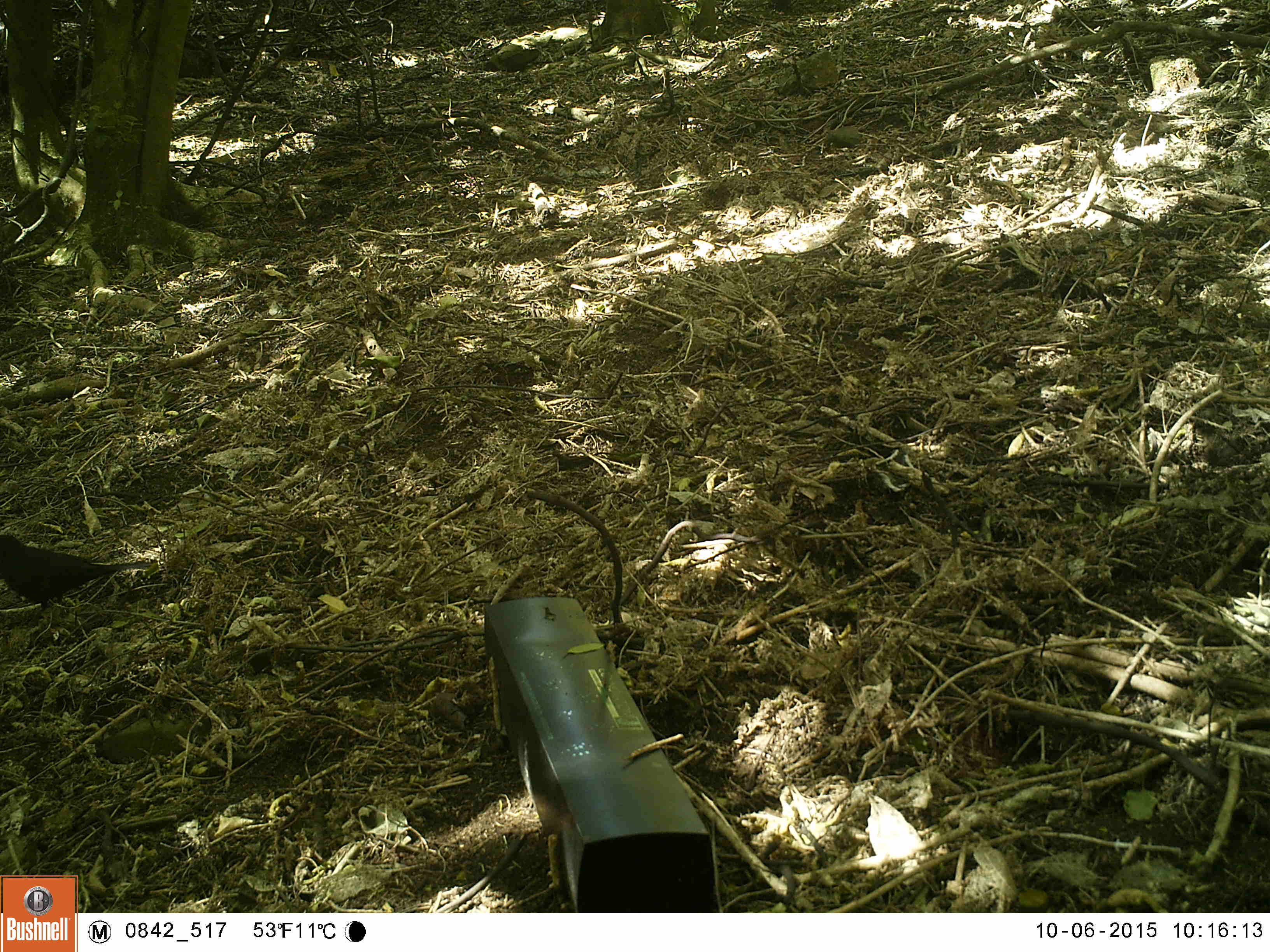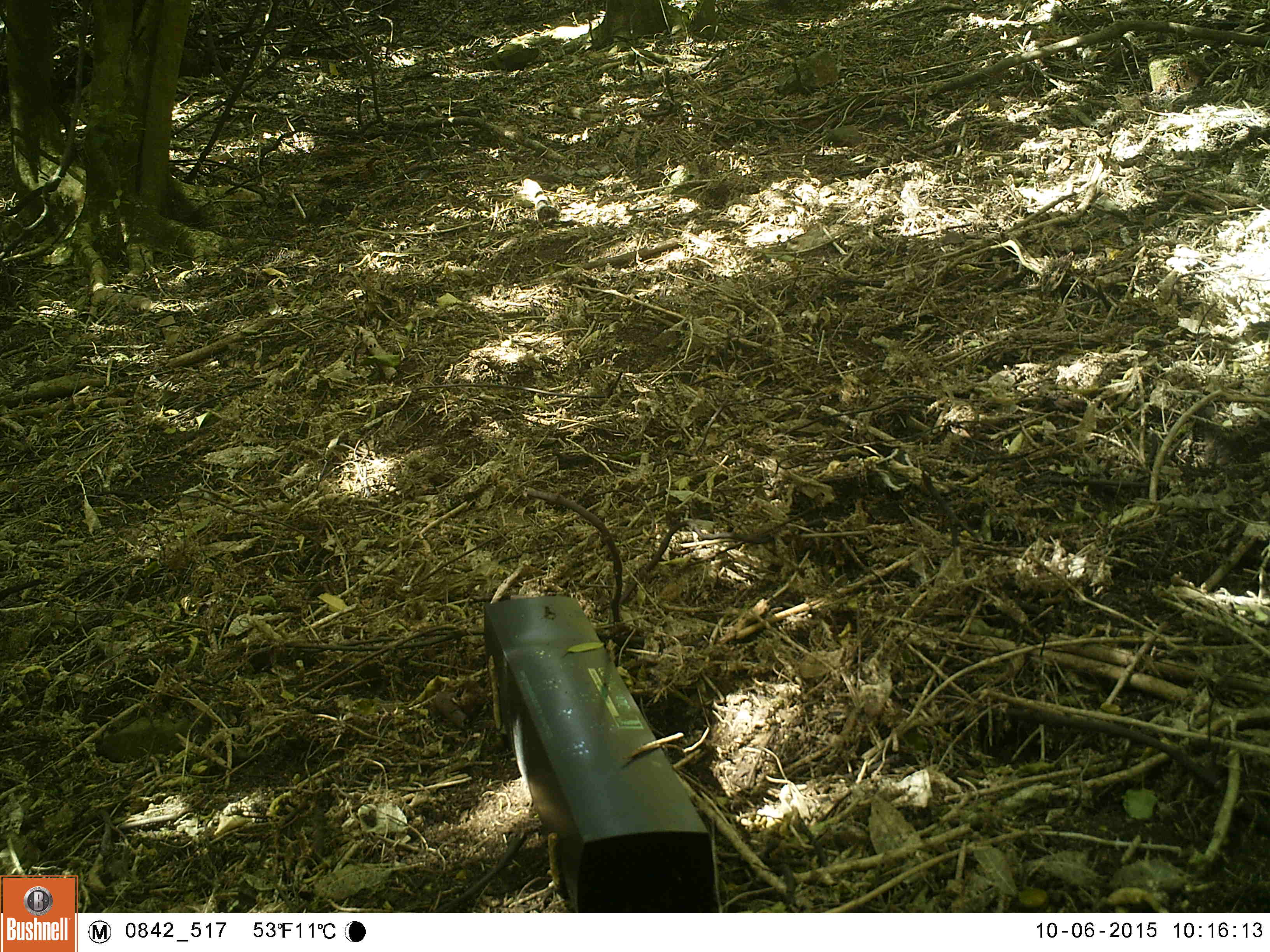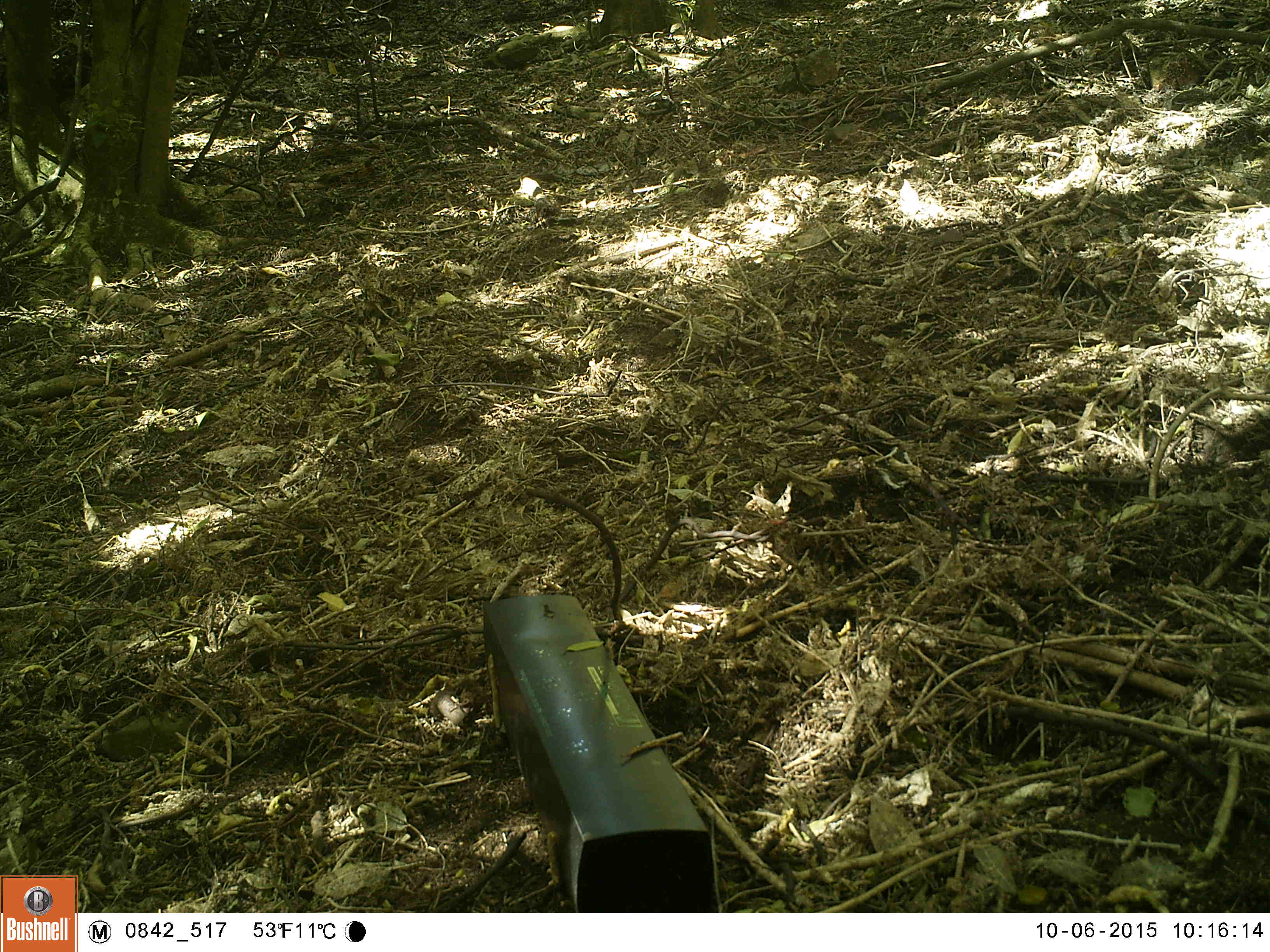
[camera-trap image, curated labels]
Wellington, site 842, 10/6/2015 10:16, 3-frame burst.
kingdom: Animalia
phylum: Chordata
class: Aves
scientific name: Aves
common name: bird